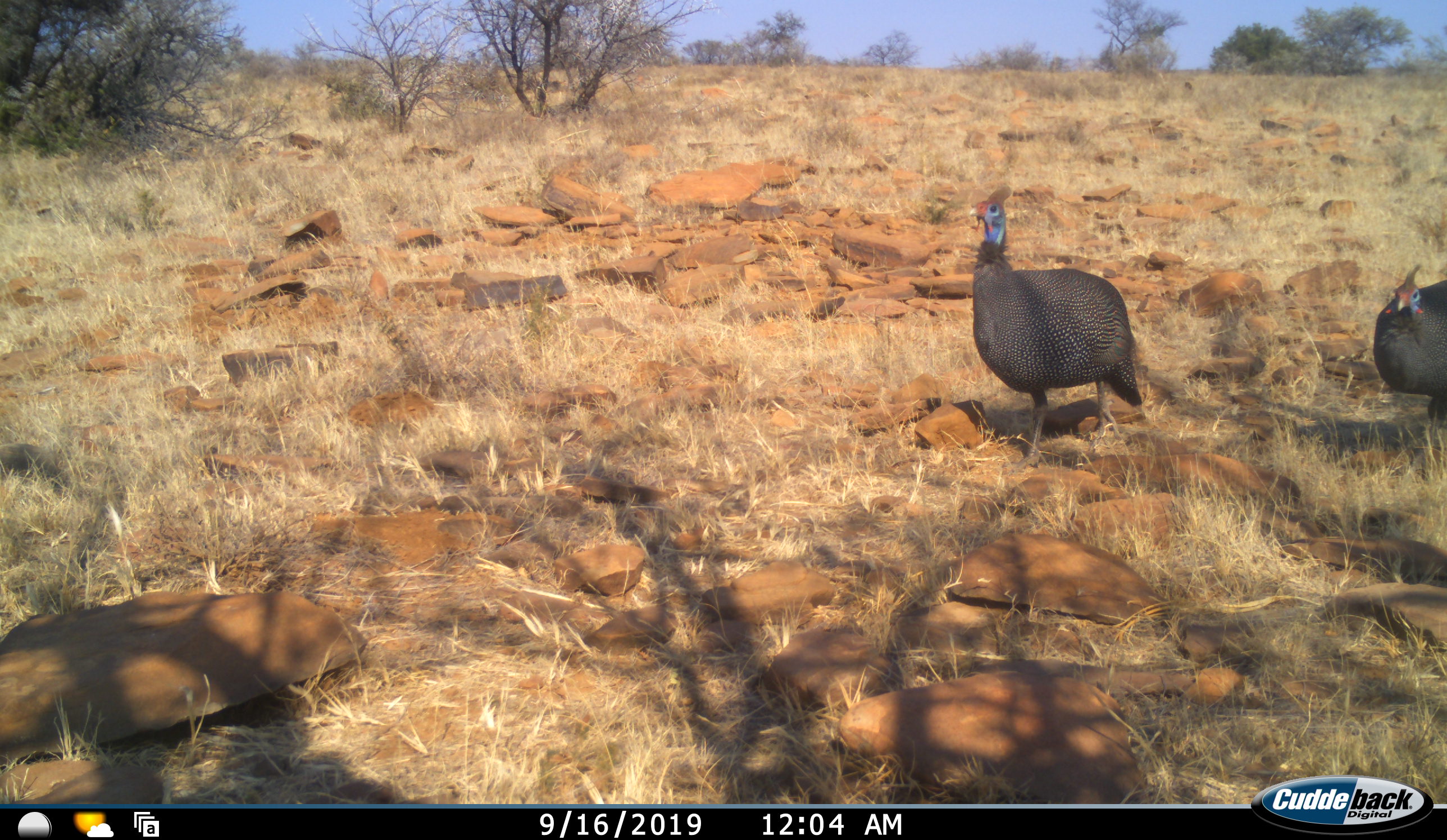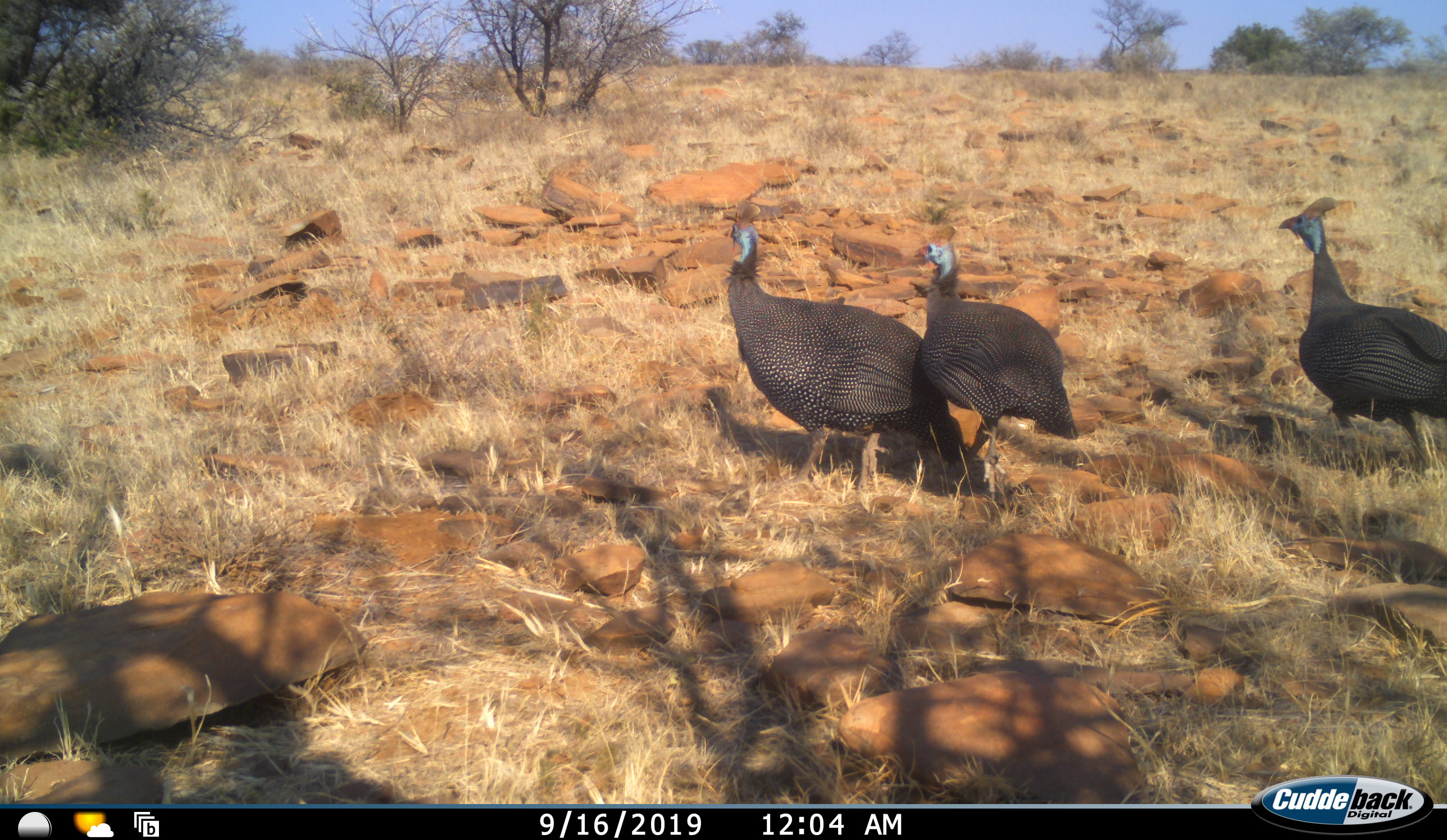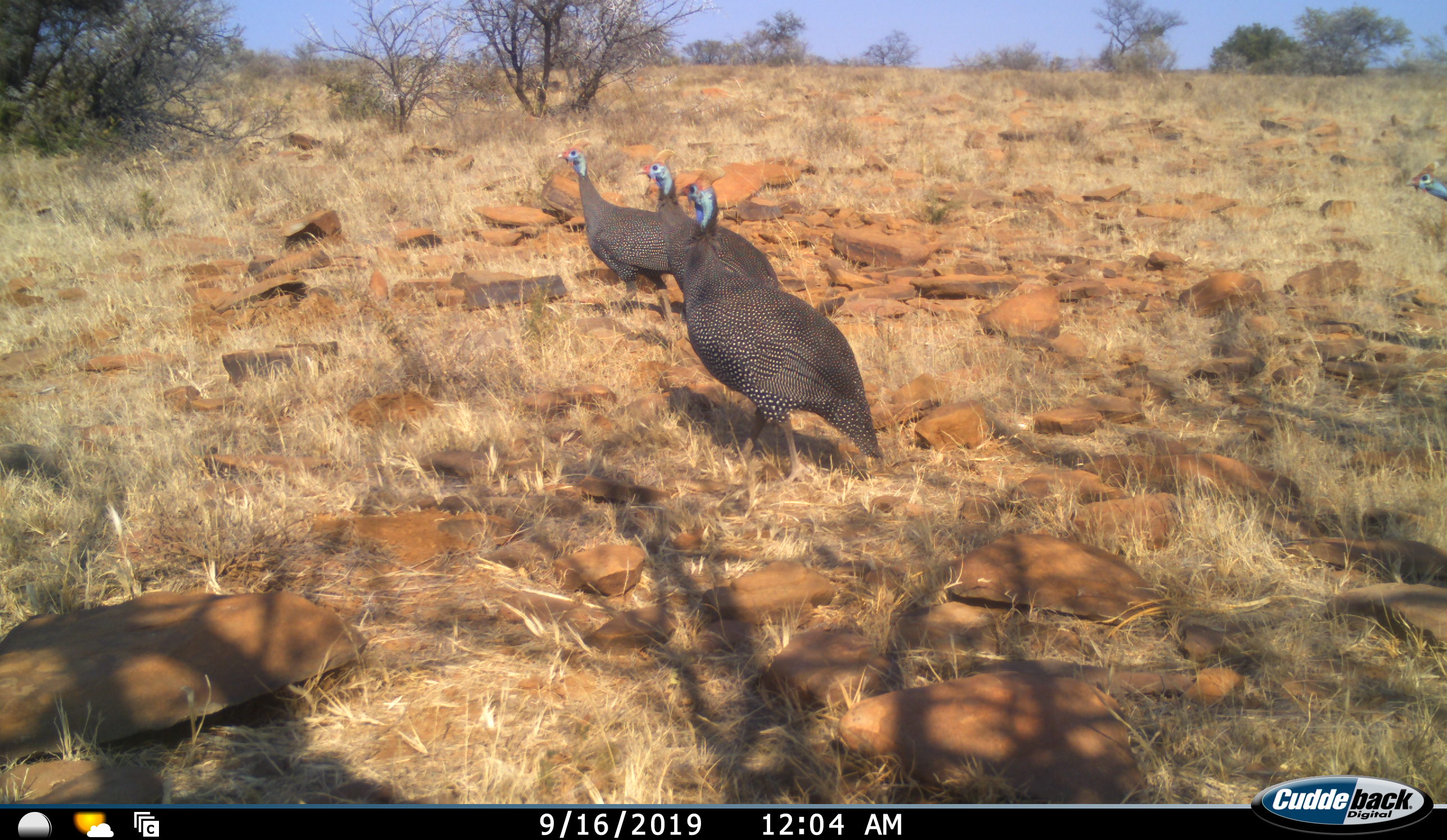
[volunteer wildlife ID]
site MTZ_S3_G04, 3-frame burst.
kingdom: Animalia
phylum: Chordata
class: Aves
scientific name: Aves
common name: bird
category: birdother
Birdother (bird) (Aves), count 3. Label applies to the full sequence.